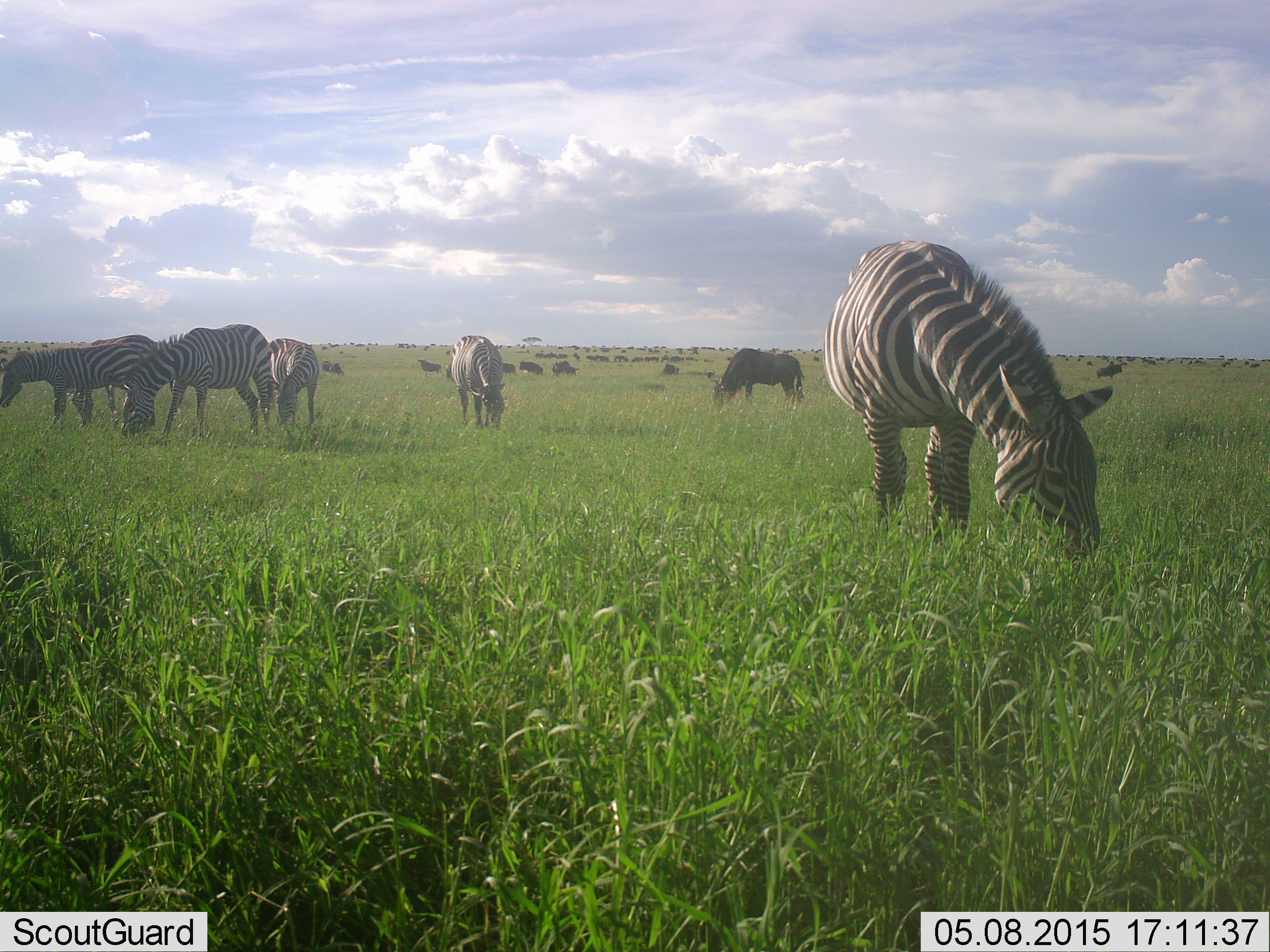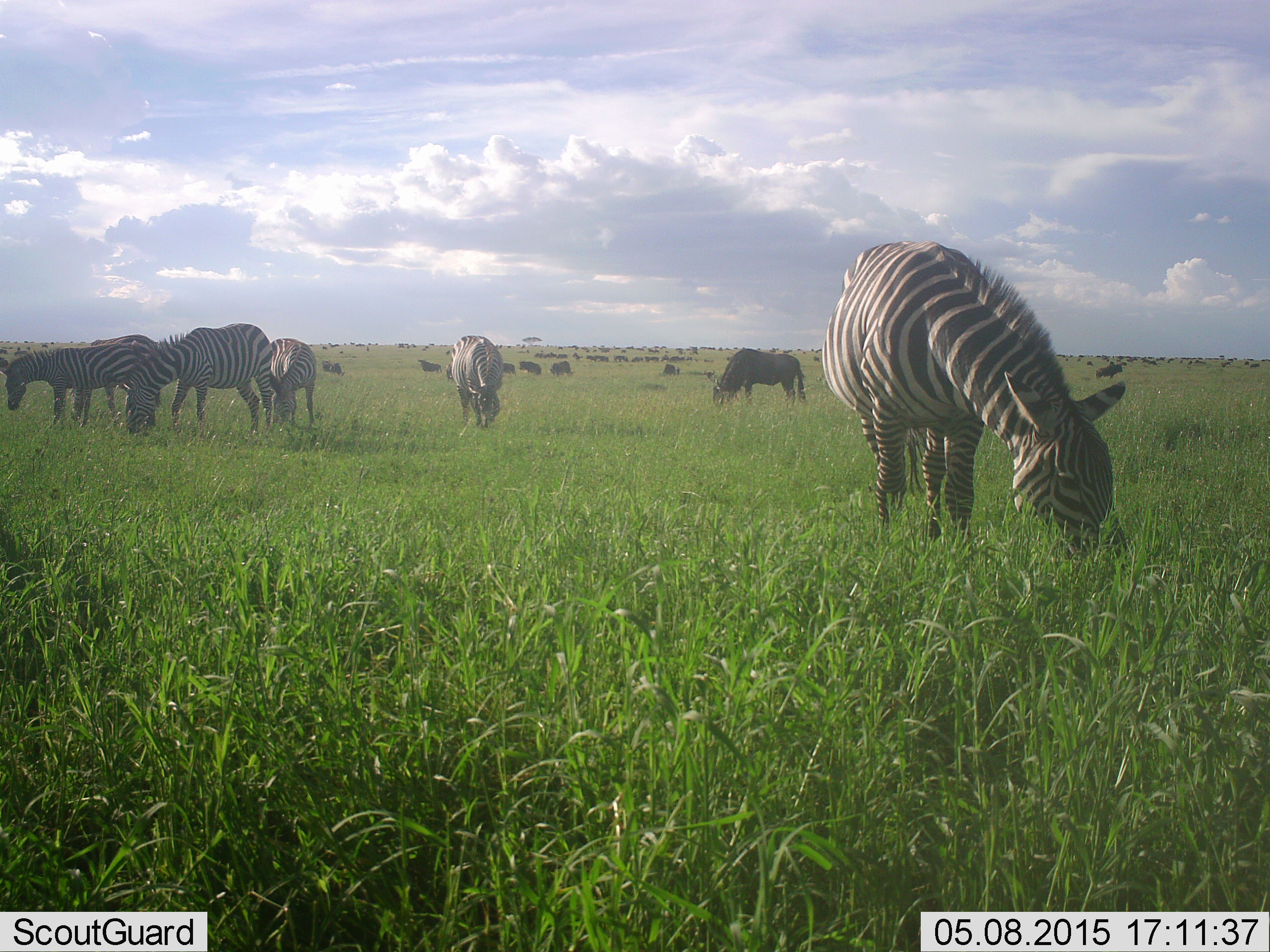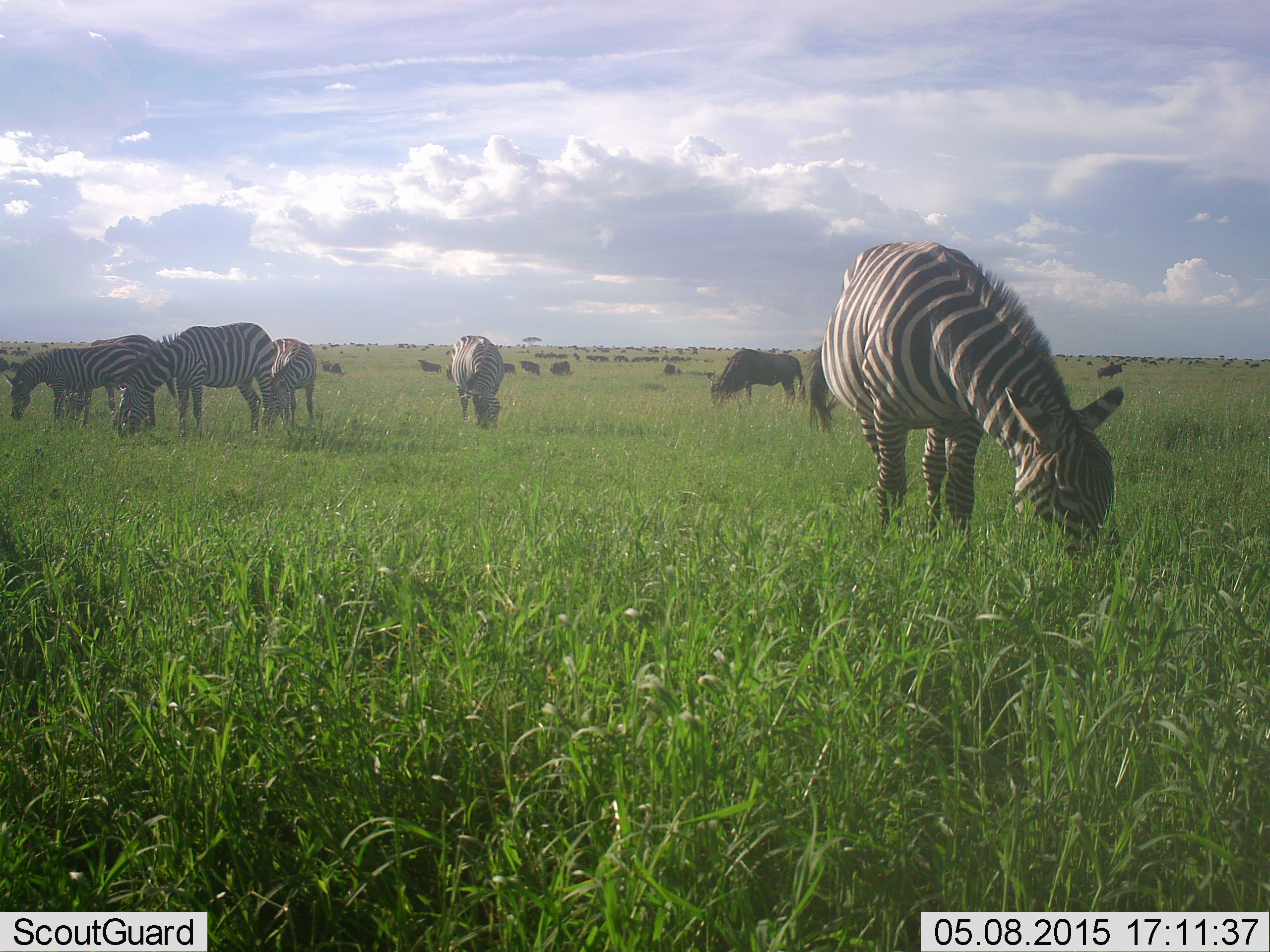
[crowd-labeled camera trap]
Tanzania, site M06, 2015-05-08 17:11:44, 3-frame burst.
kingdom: Animalia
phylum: Chordata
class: Mammalia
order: Artiodactyla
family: Bovidae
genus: Connochaetes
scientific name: Connochaetes taurinus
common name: blue wildebeest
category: wildebeest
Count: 11-50.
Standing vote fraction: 30%.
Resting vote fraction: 0%.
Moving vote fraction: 10%.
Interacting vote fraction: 0%.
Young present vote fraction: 0%.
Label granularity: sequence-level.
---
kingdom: Animalia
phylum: Chordata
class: Mammalia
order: Perissodactyla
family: Equidae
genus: Equus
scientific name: Equus quagga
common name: plains zebra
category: zebra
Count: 6.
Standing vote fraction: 38%.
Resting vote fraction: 0%.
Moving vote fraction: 0%.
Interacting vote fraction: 0%.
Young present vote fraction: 0%.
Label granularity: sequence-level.